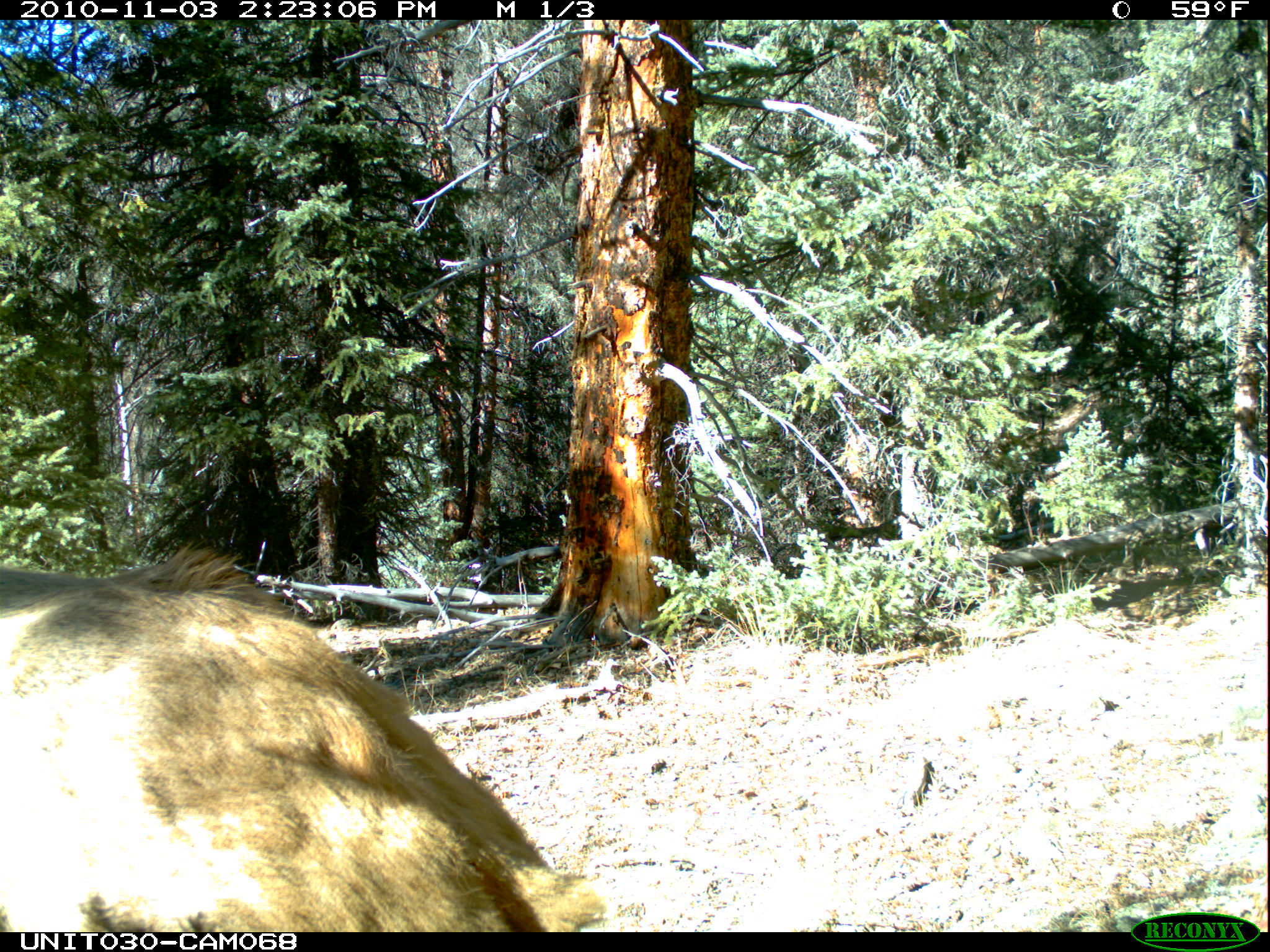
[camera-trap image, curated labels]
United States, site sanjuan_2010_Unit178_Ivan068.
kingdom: Animalia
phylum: Chordata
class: Mammalia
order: Artiodactyla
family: Cervidae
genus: Cervus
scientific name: Cervus elaphus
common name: red deer